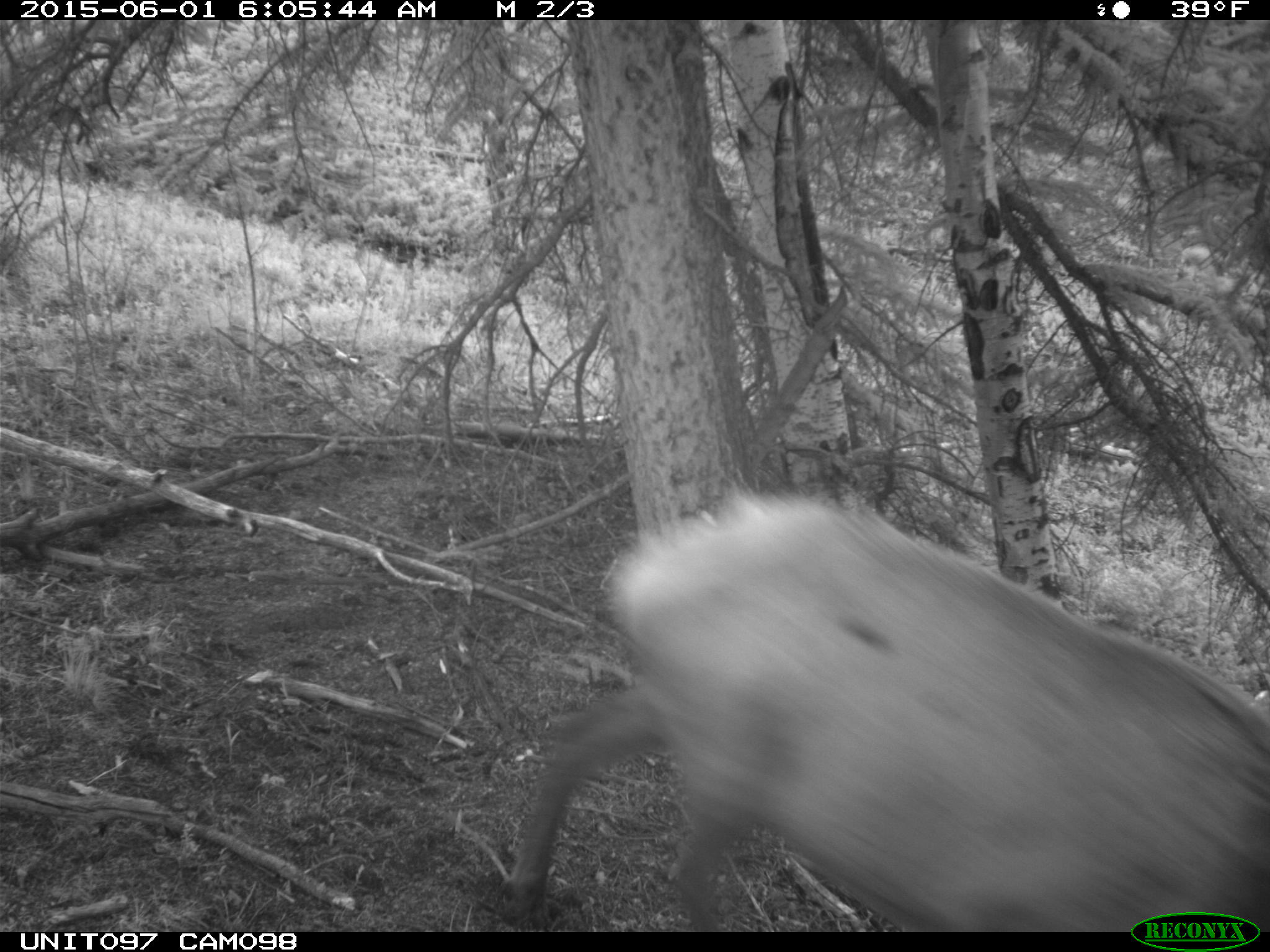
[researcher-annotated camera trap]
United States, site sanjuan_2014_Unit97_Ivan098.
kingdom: Animalia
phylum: Chordata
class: Mammalia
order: Artiodactyla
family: Cervidae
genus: Cervus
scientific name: Cervus elaphus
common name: red deer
Cervus elaphus (red deer).